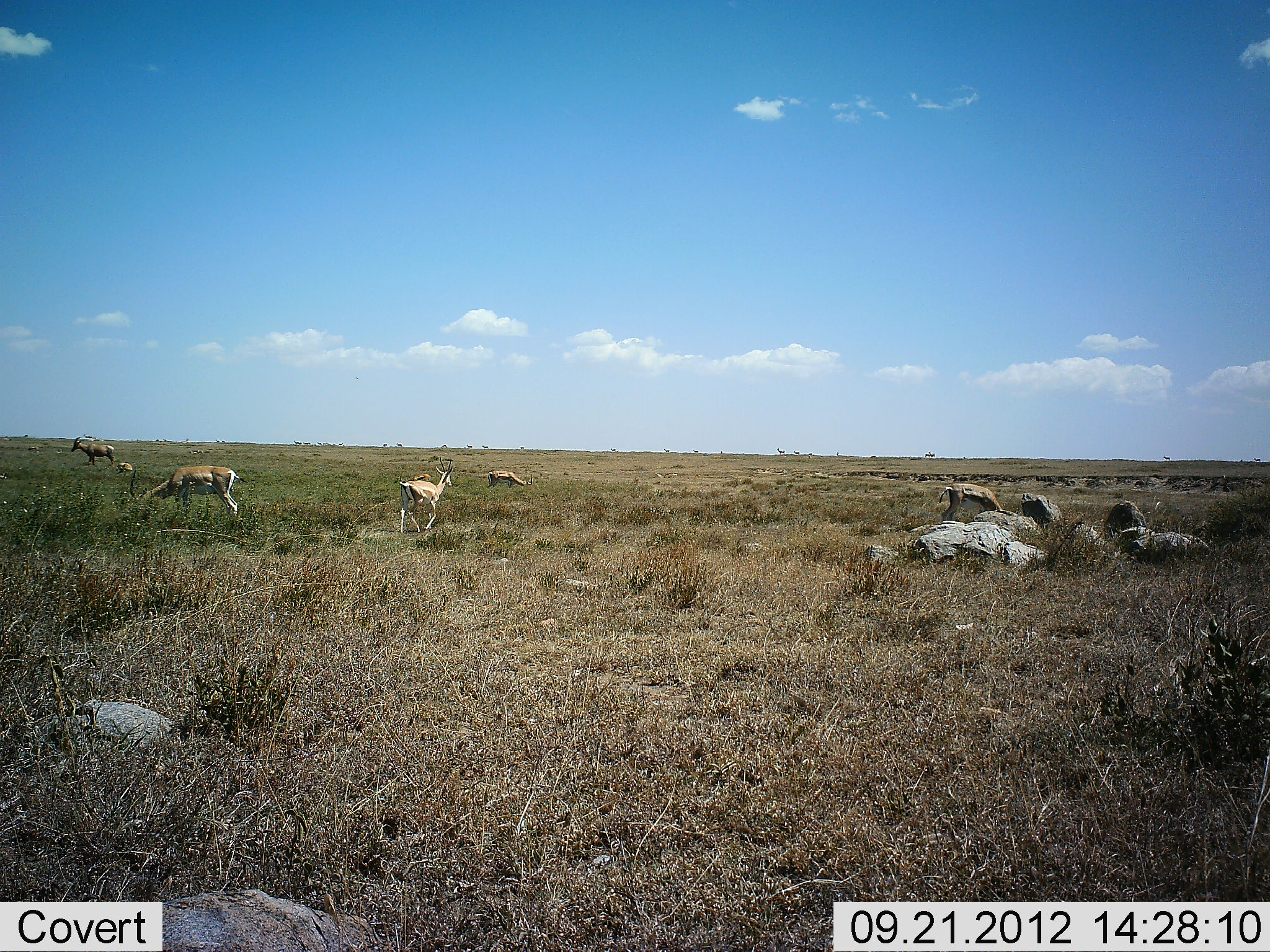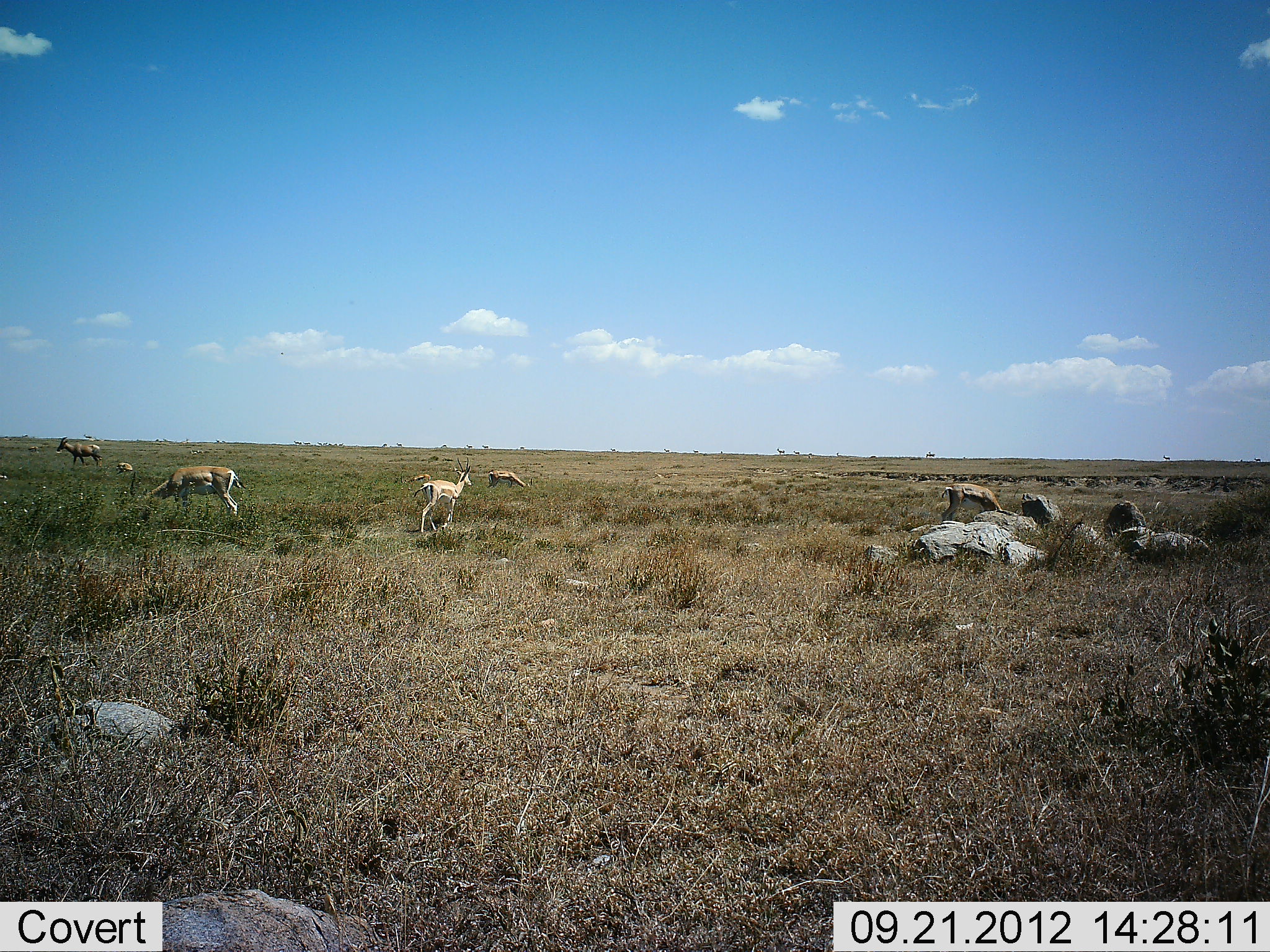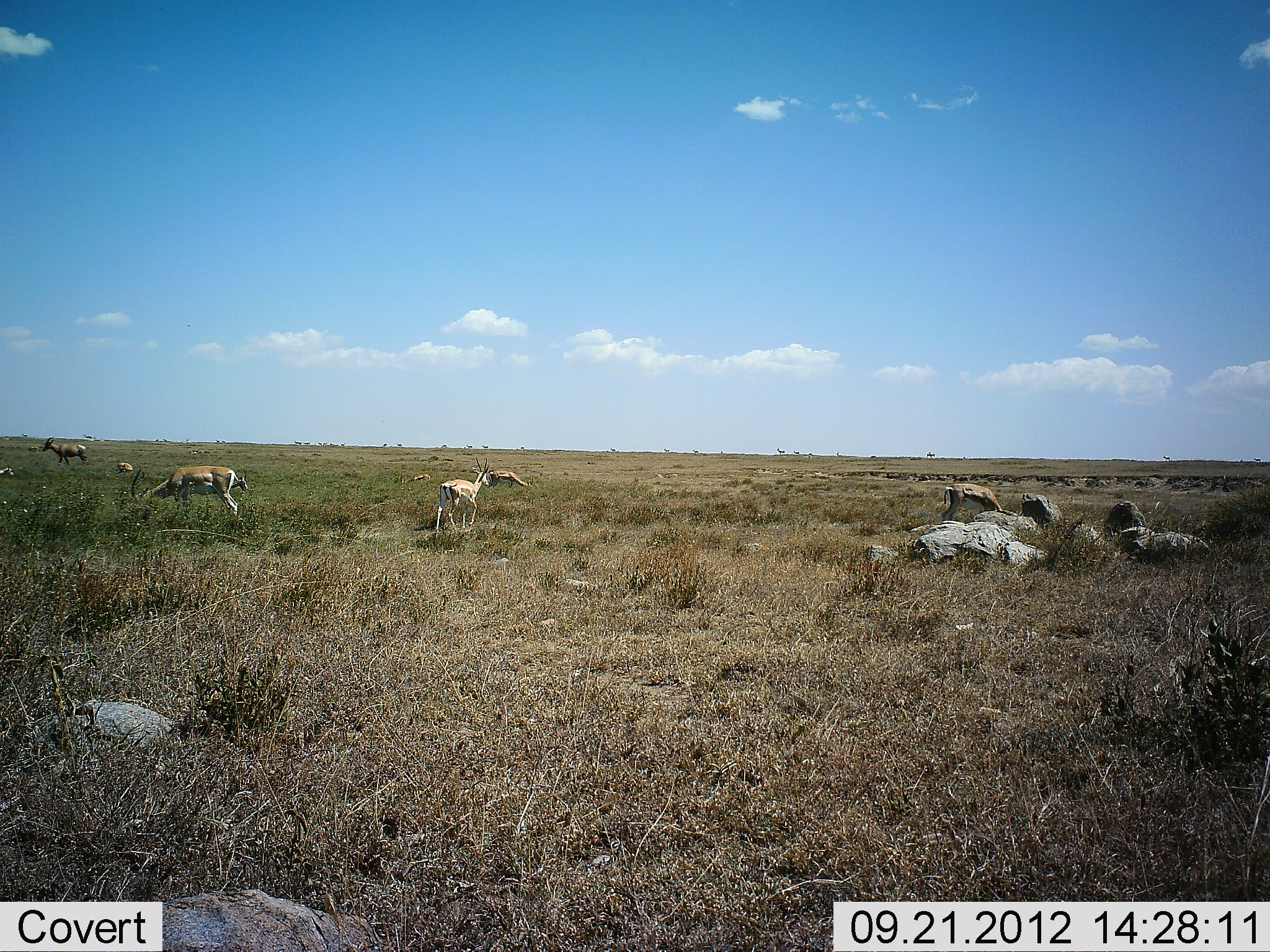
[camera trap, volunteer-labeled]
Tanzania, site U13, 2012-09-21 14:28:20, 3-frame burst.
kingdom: Animalia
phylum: Chordata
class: Mammalia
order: Artiodactyla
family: Bovidae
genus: Nanger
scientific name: Nanger granti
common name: grant's gazelle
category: gazellegrants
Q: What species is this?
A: Gazellegrants (grant's gazelle) (Nanger granti).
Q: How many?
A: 5.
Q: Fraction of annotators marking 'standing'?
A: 53%.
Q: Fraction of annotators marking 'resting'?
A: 13%.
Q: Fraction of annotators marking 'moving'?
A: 80%.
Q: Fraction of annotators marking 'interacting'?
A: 0%.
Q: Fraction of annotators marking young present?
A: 20%.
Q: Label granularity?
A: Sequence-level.